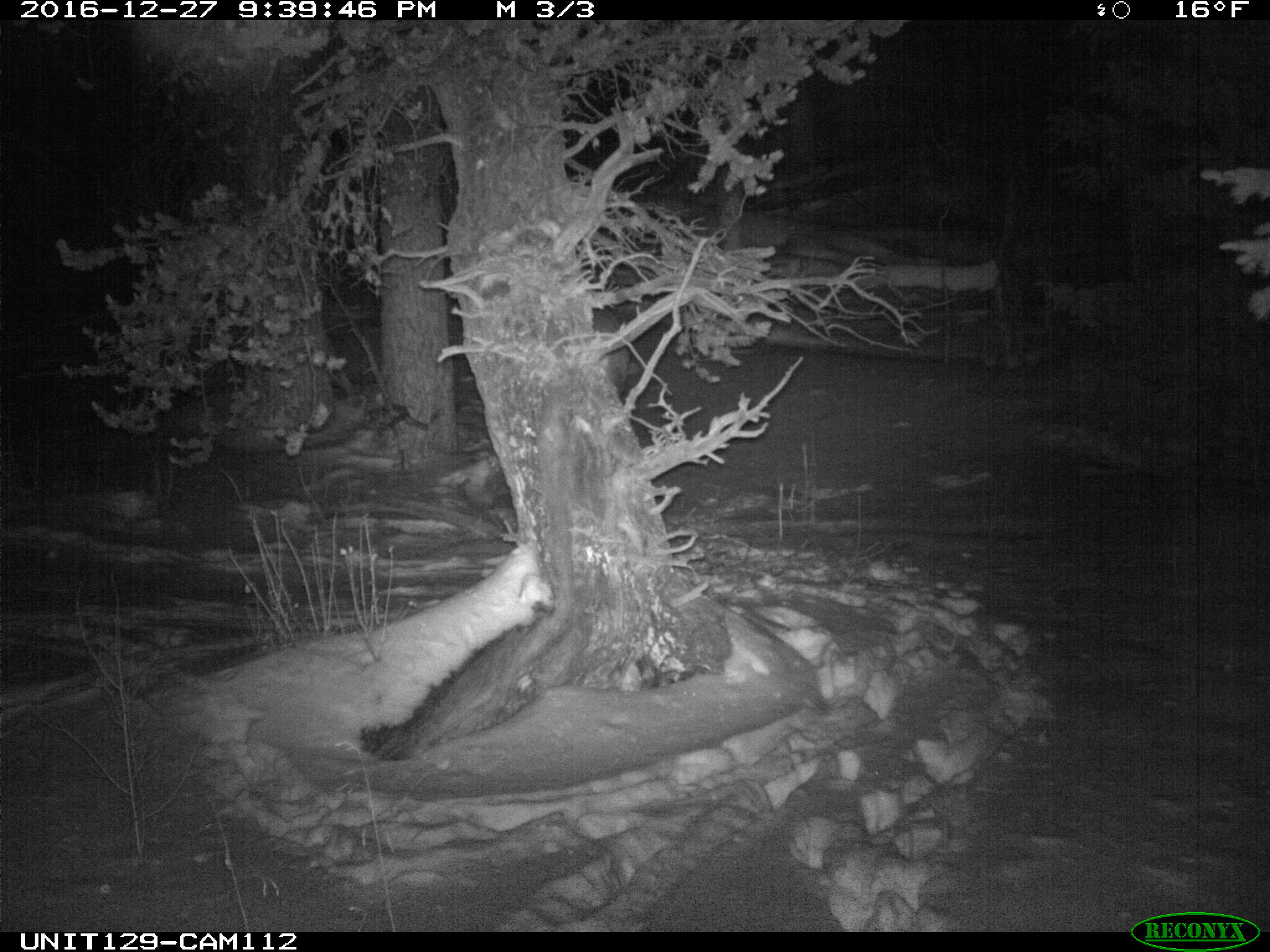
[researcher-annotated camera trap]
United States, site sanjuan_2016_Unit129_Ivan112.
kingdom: Animalia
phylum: Chordata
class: Mammalia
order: Artiodactyla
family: Cervidae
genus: Odocoileus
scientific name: Odocoileus hemionus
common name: mule deer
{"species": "Odocoileus hemionus (mule deer)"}